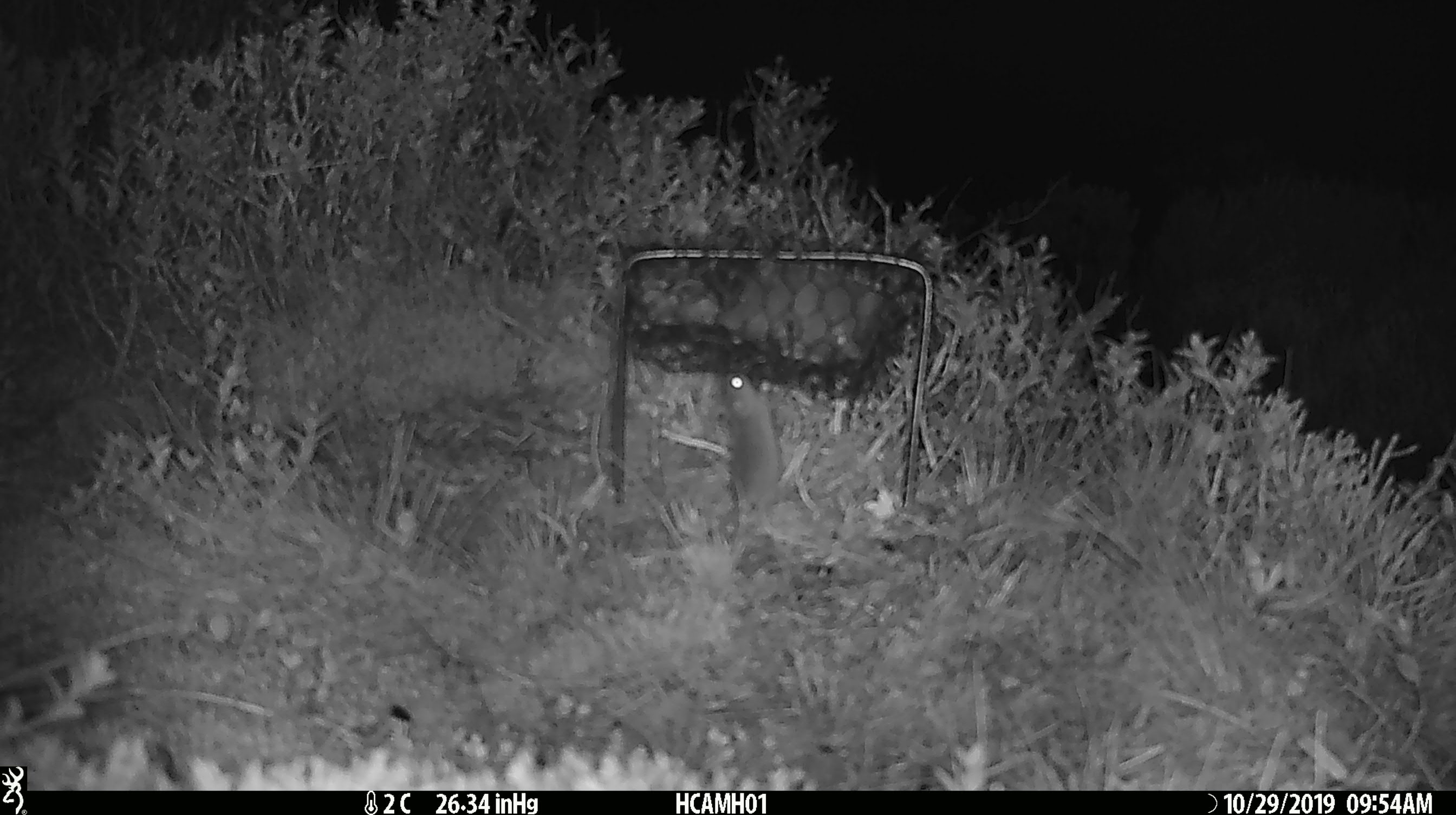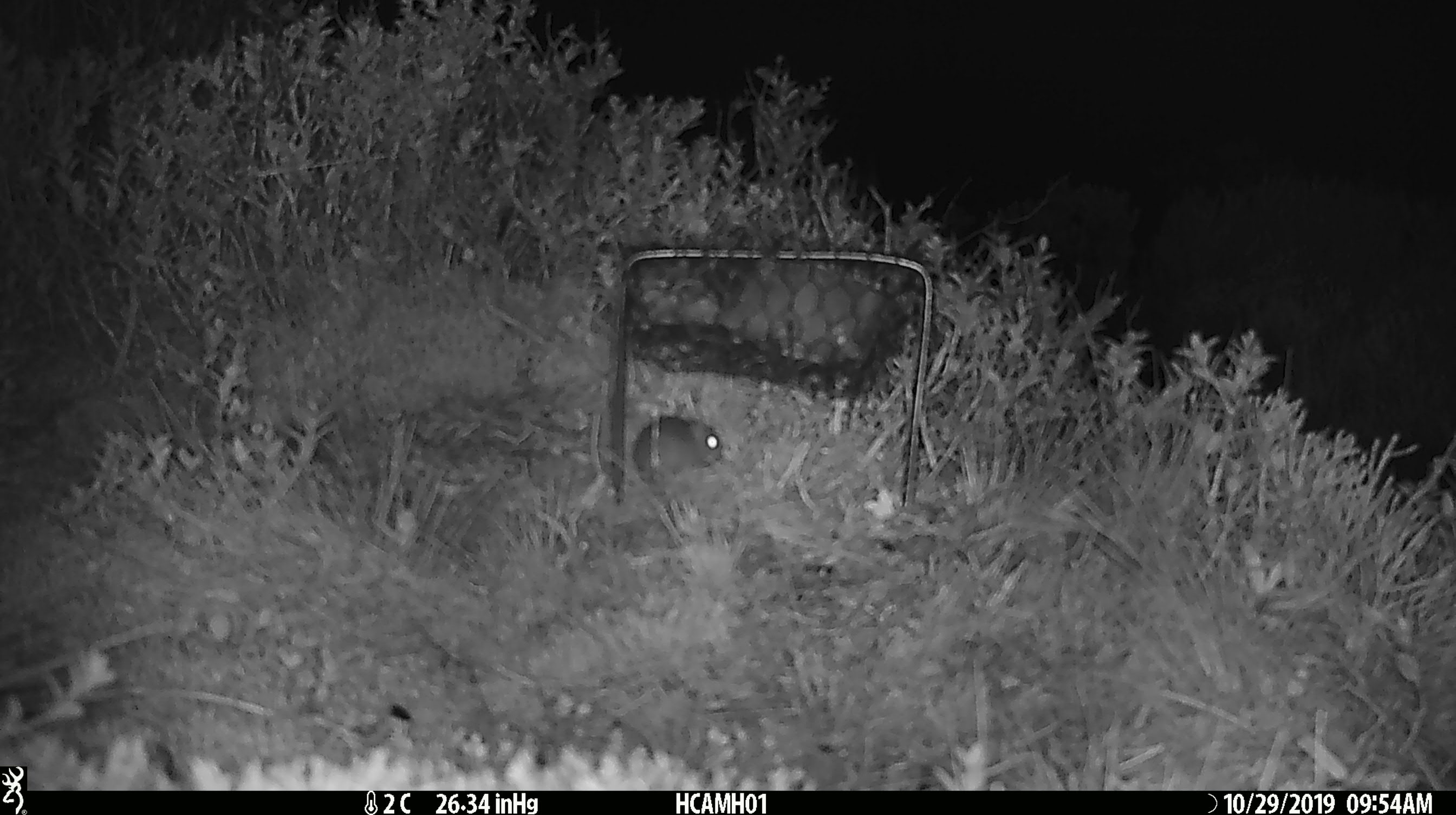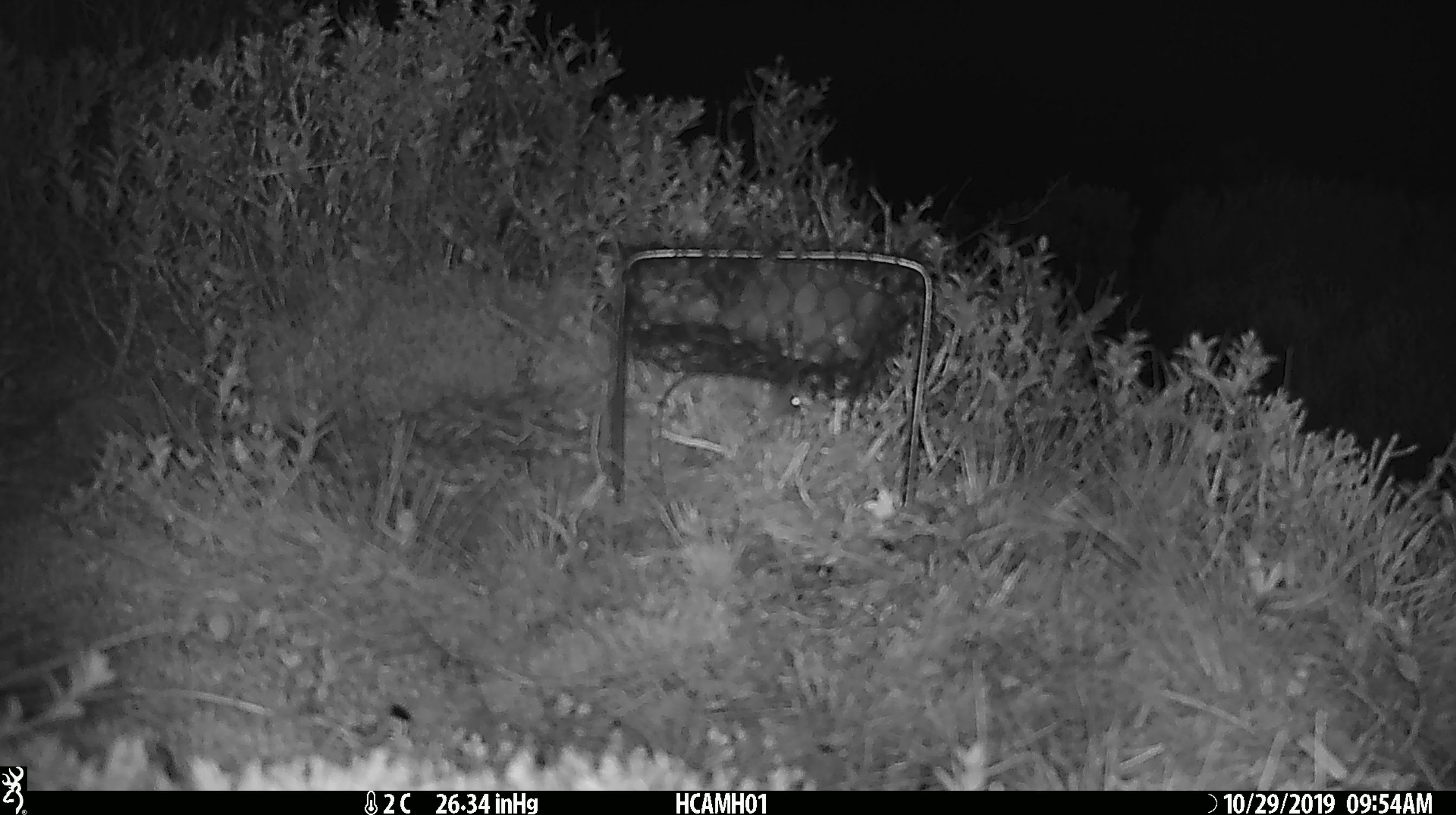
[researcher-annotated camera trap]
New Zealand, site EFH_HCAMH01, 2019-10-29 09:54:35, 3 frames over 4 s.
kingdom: Animalia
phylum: Chordata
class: Mammalia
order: Rodentia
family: Muridae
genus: Mus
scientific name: Mus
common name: mouse